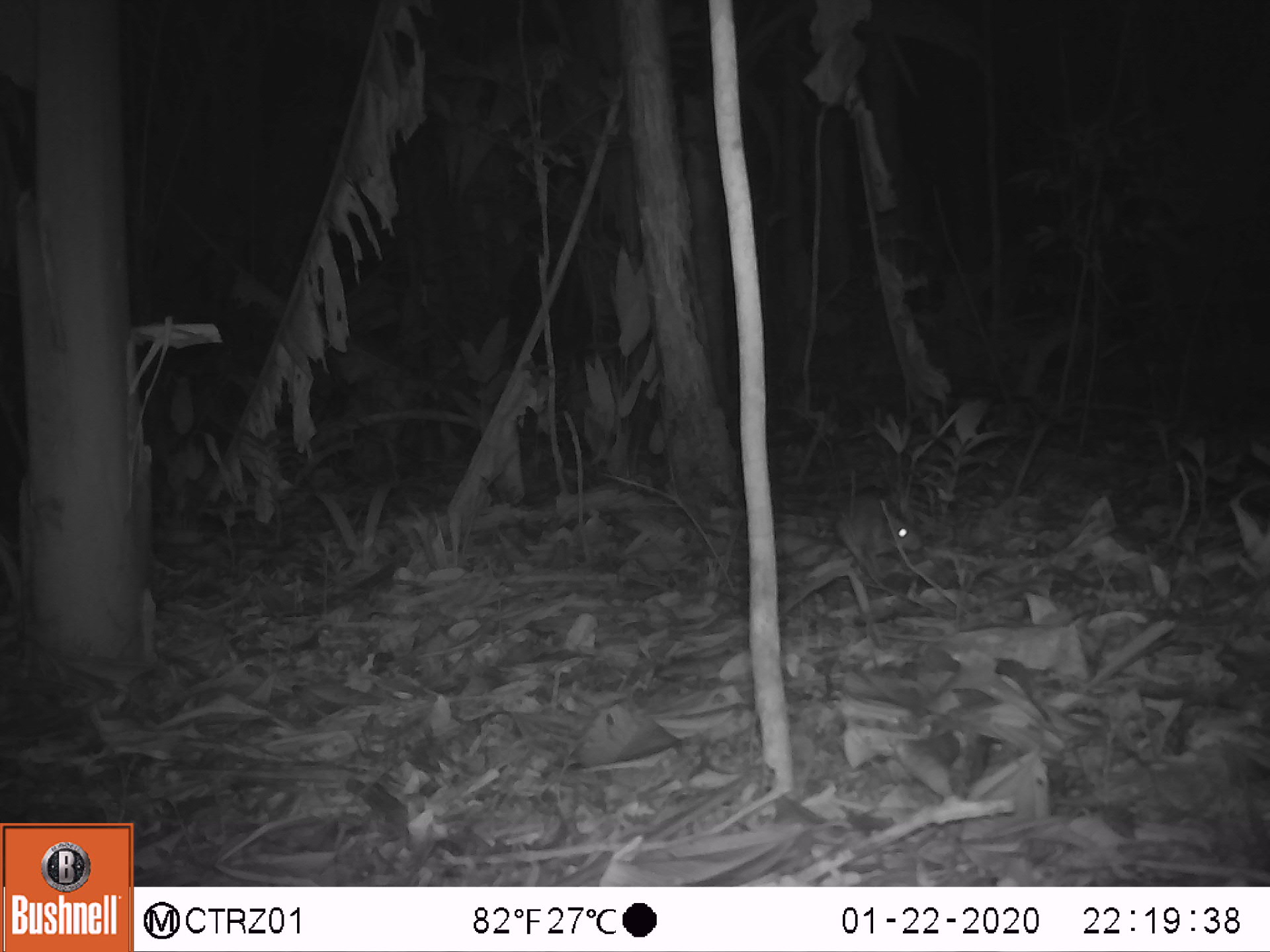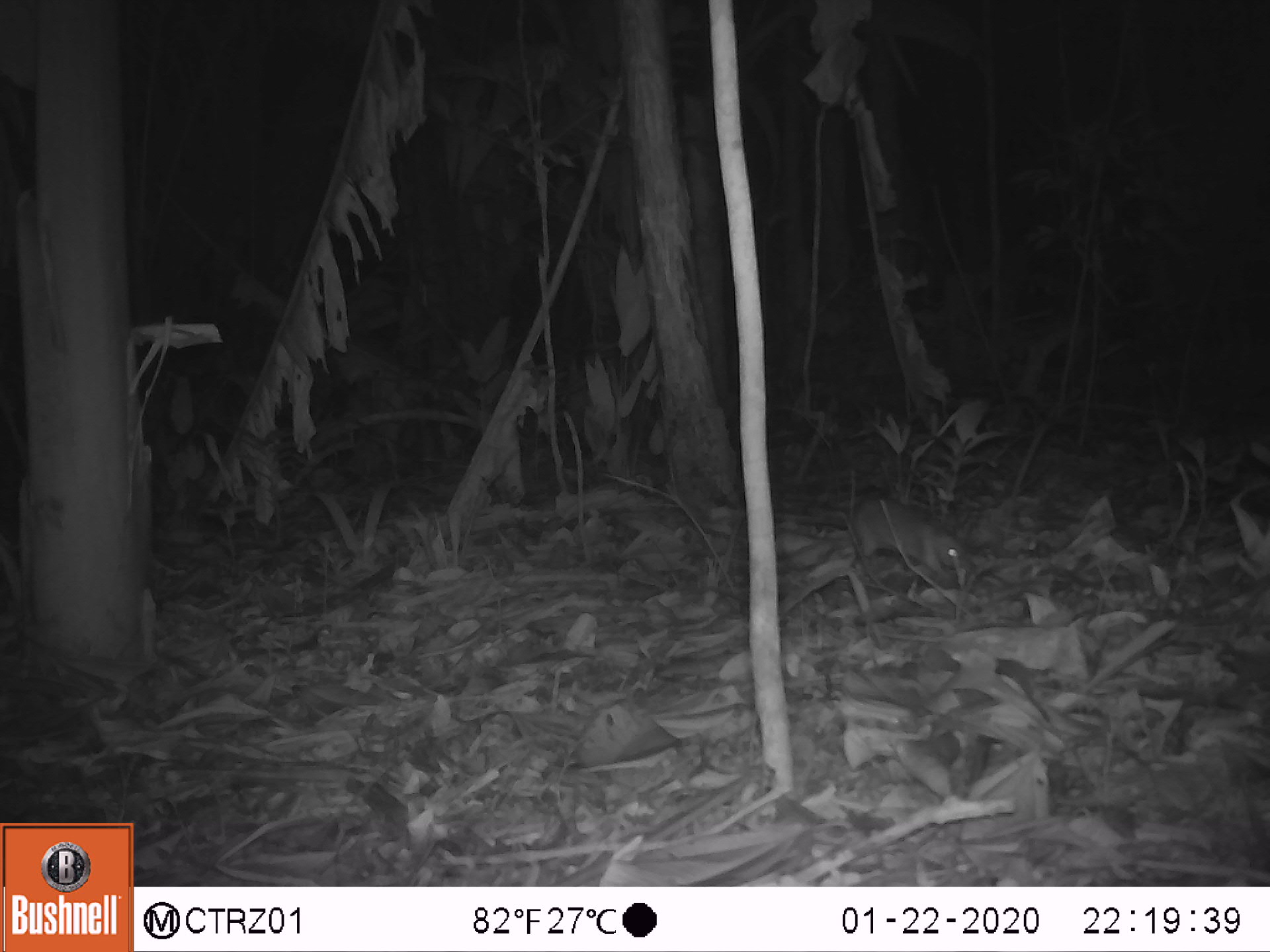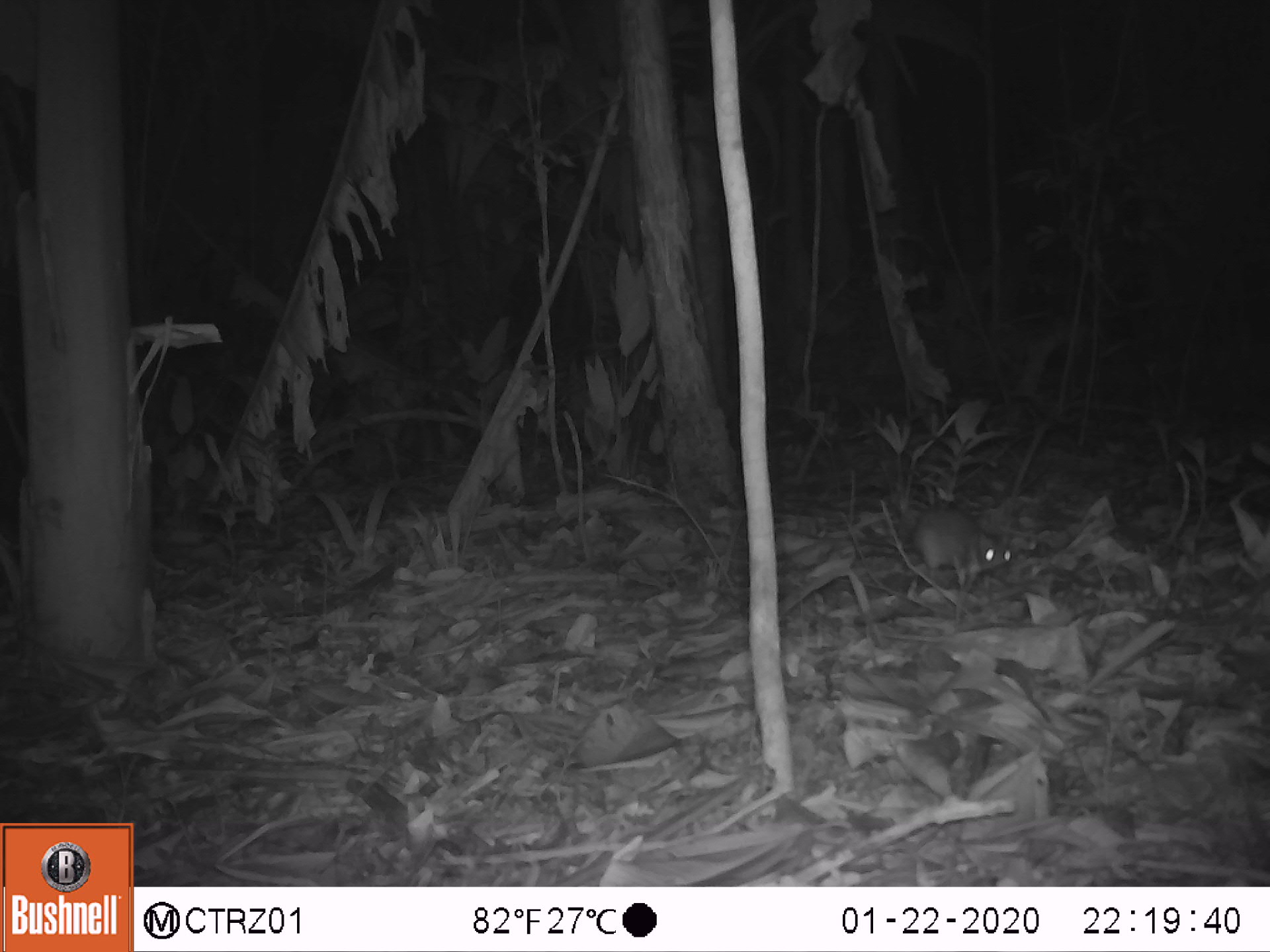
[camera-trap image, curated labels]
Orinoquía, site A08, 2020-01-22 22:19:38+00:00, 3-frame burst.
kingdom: Animalia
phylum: Chordata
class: Mammalia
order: Rodentia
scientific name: Rodentia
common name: rodent